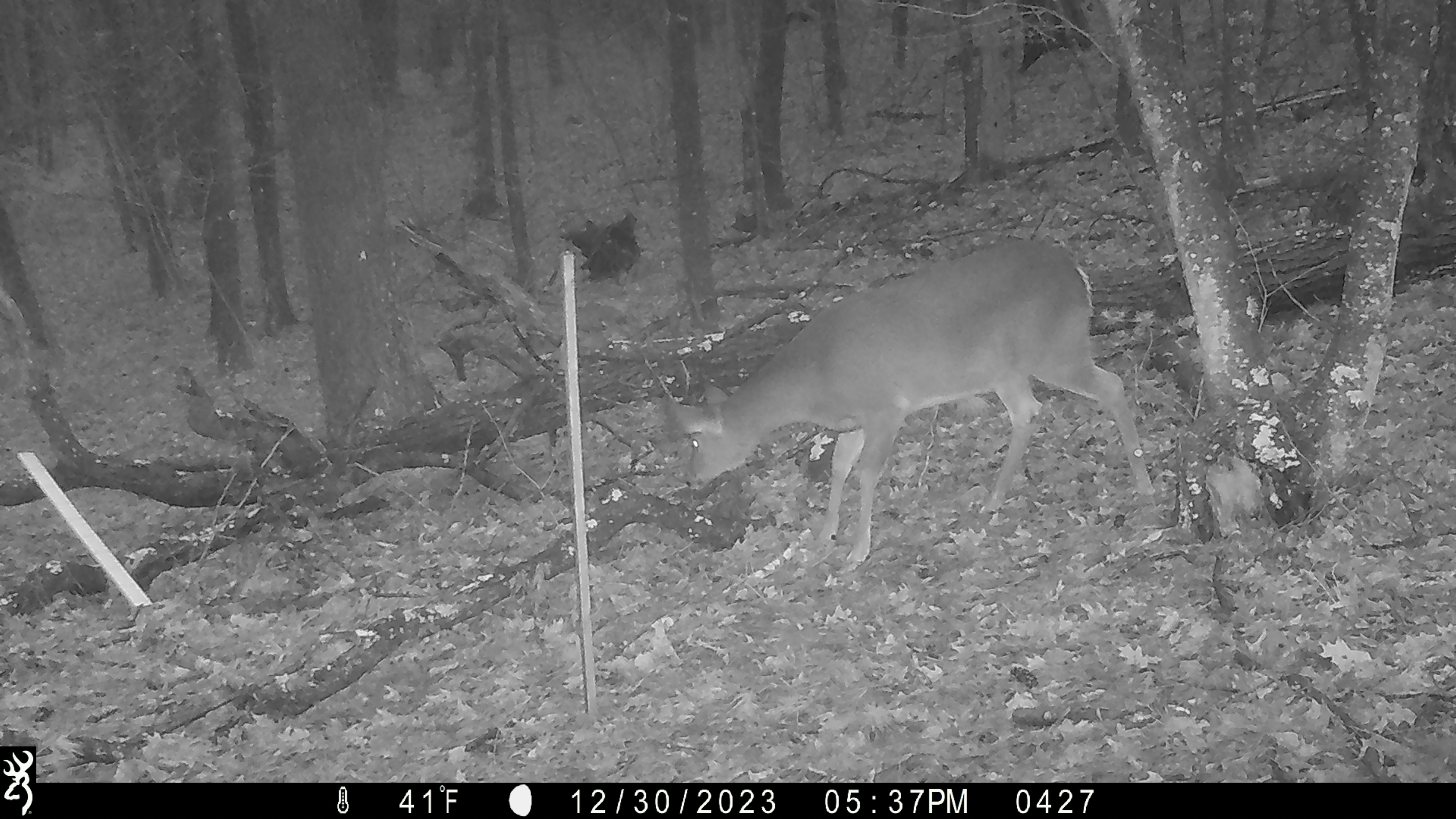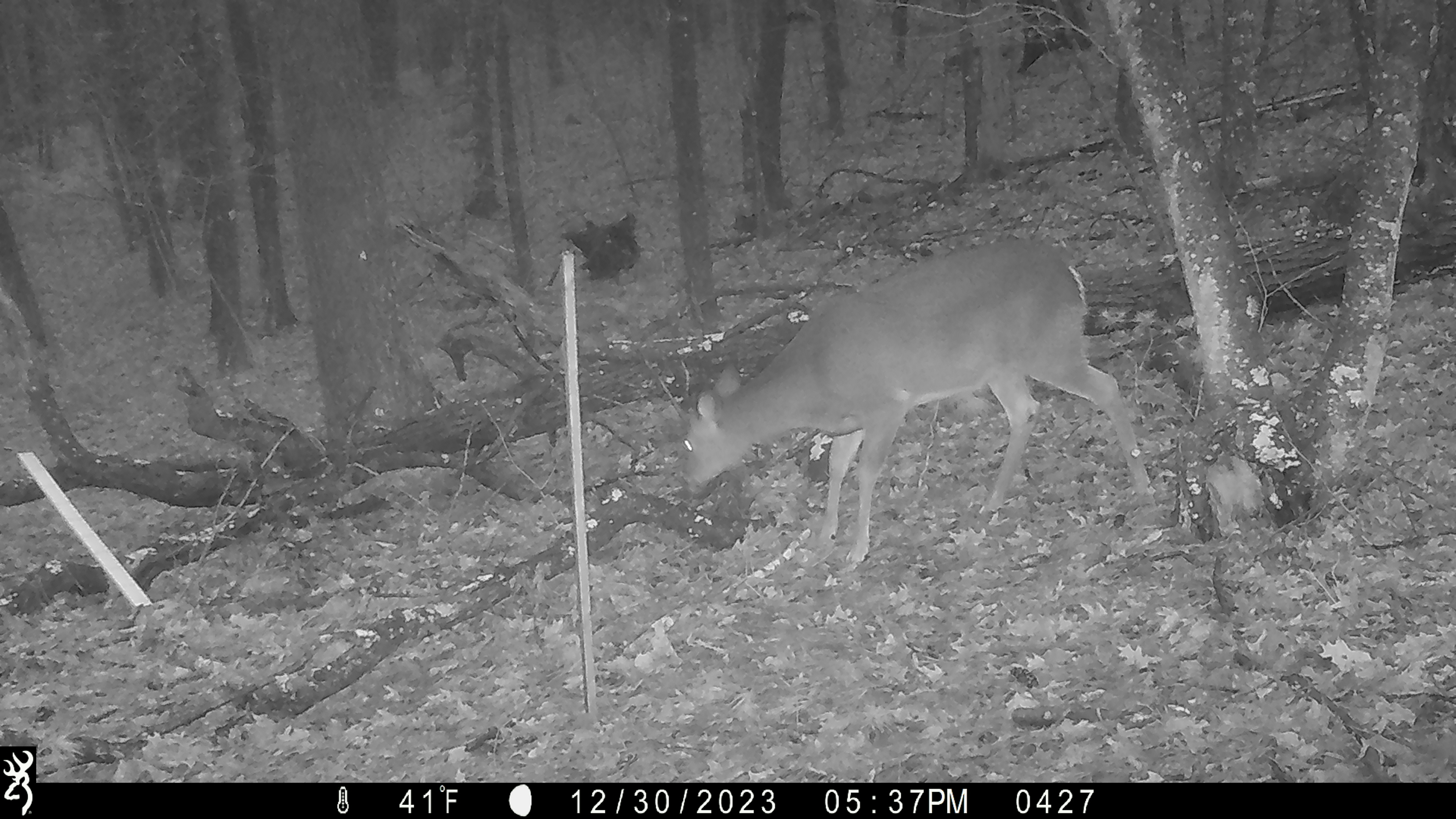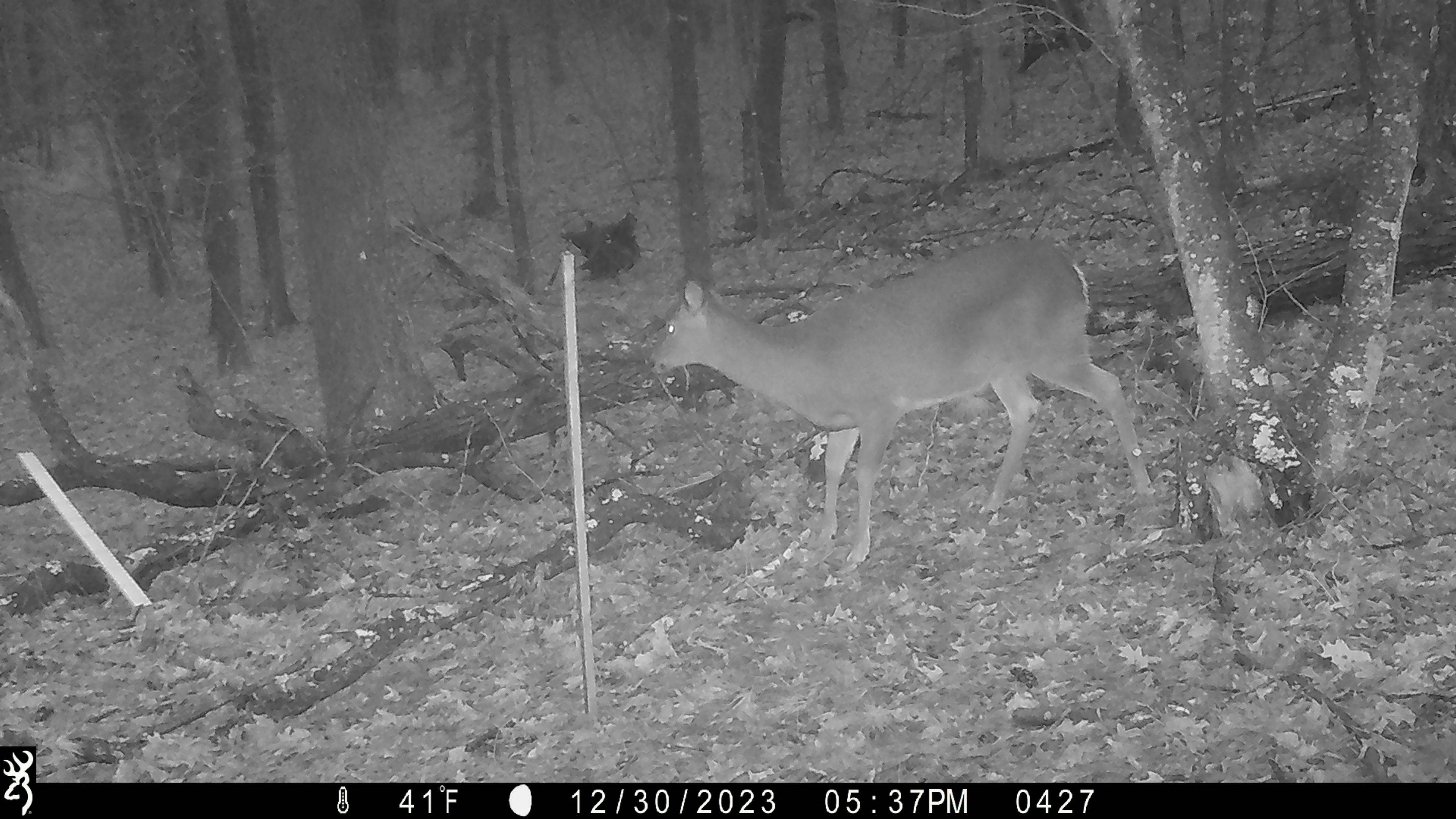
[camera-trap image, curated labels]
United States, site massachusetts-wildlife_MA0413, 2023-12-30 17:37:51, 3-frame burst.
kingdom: Animalia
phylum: Chordata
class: Mammalia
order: Artiodactyla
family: Cervidae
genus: Odocoileus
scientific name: Odocoileus virginianus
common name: white-tailed deer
White-tailed deer (Odocoileus virginianus).